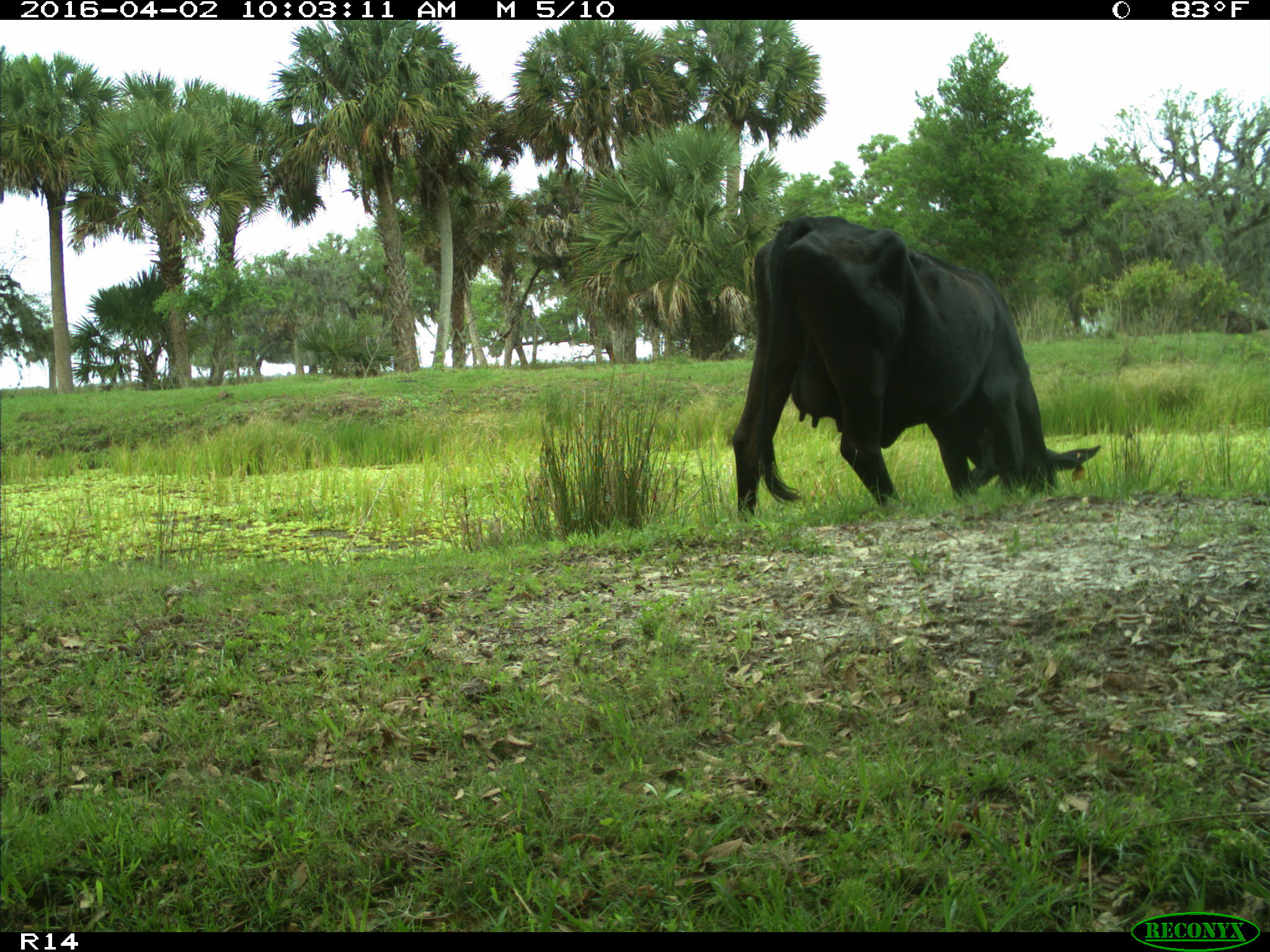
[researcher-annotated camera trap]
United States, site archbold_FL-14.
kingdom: Animalia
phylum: Chordata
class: Mammalia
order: Artiodactyla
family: Bovidae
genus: Bos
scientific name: Bos taurus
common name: domestic cow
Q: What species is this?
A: Bos taurus (domestic cow).